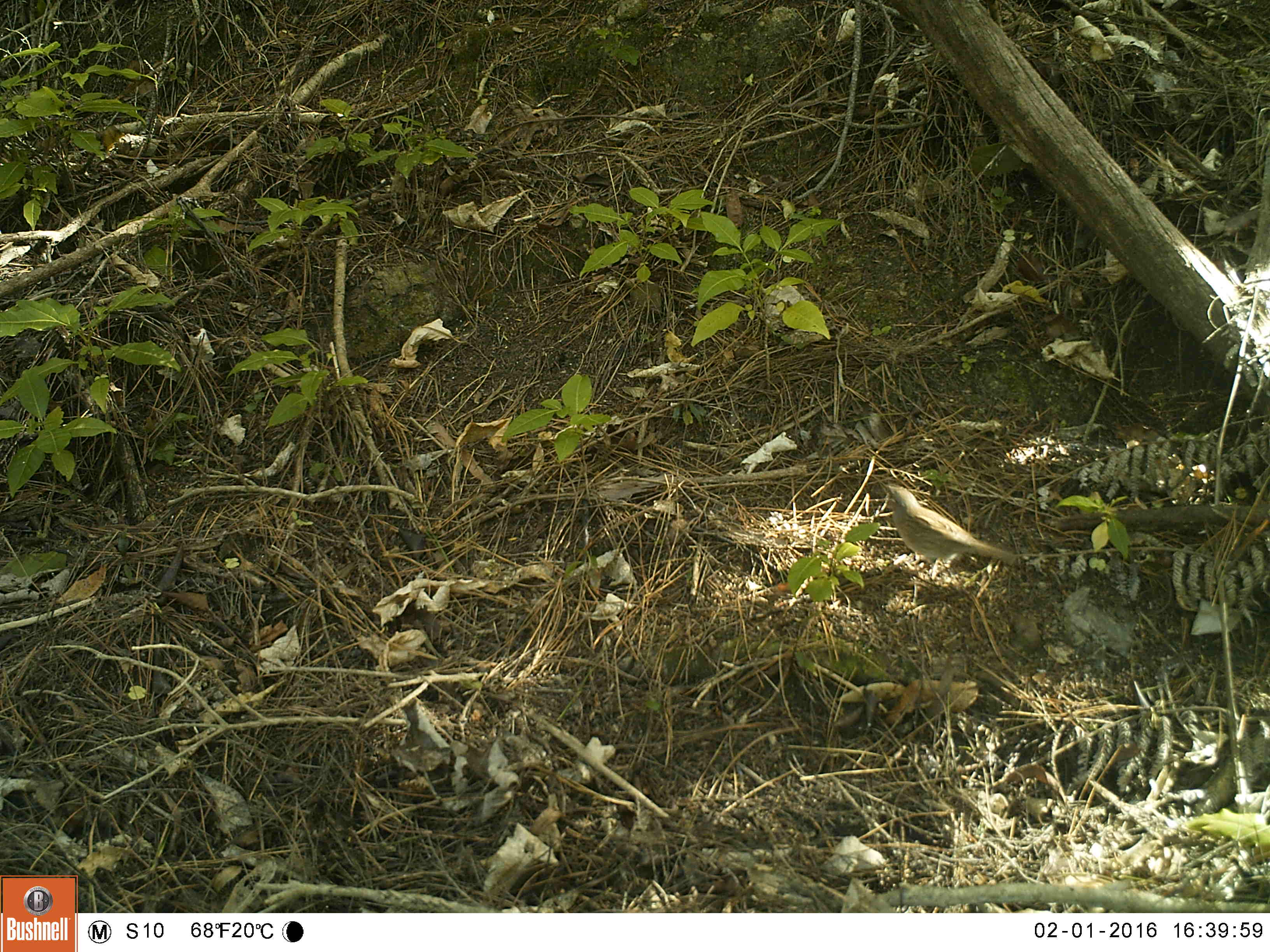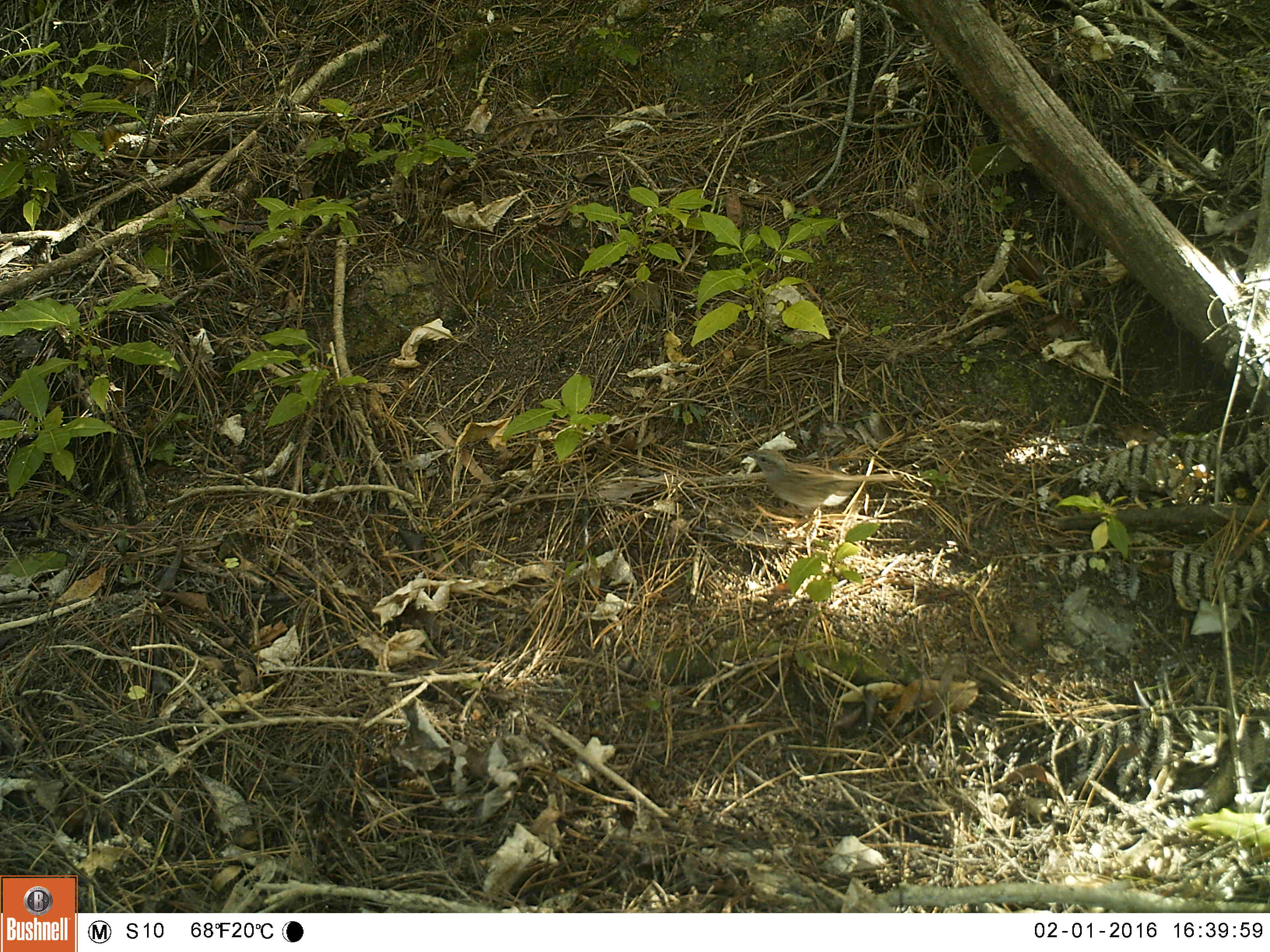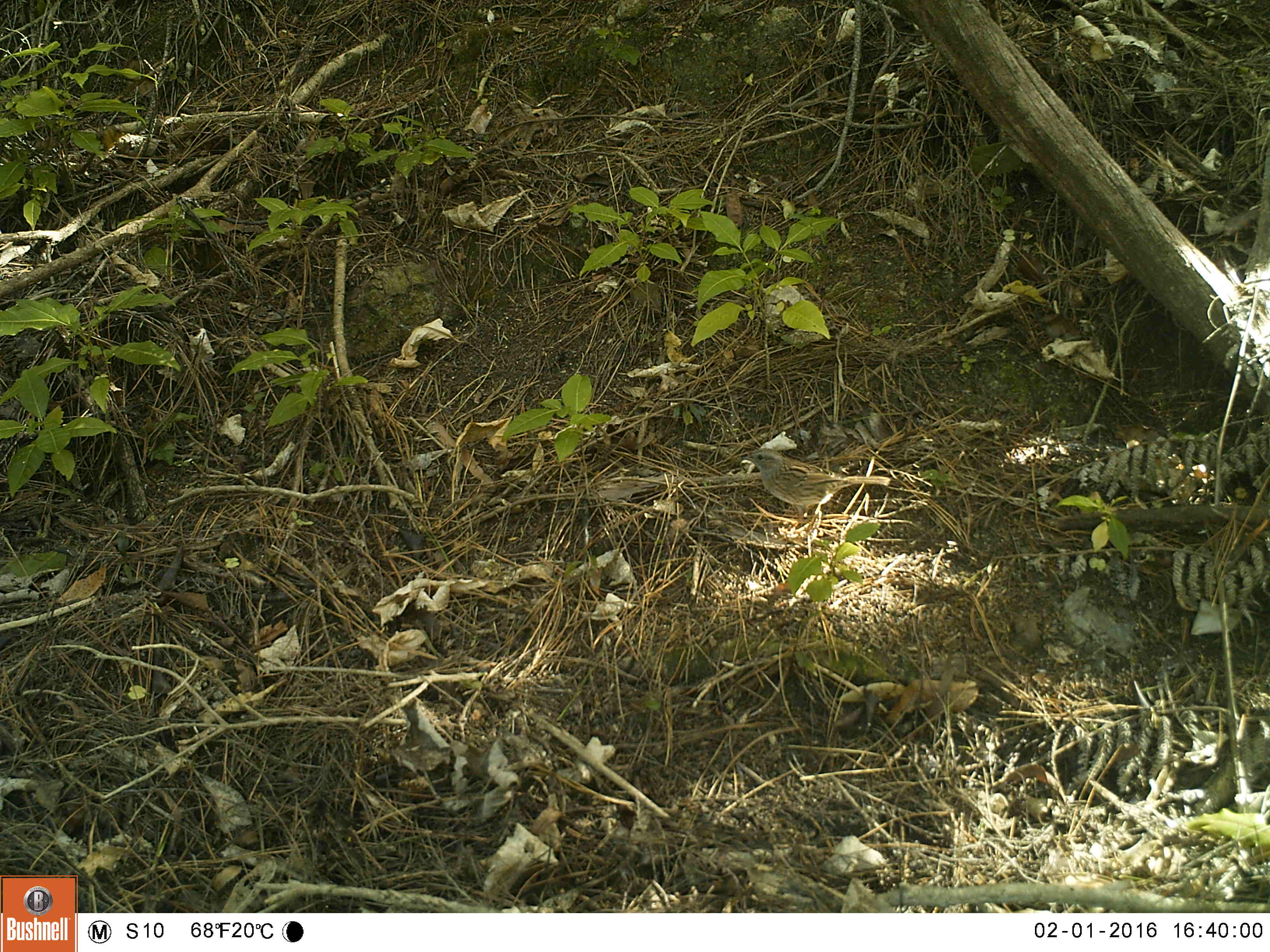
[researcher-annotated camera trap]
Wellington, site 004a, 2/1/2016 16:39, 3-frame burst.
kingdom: Animalia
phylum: Chordata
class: Aves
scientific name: Aves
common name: bird